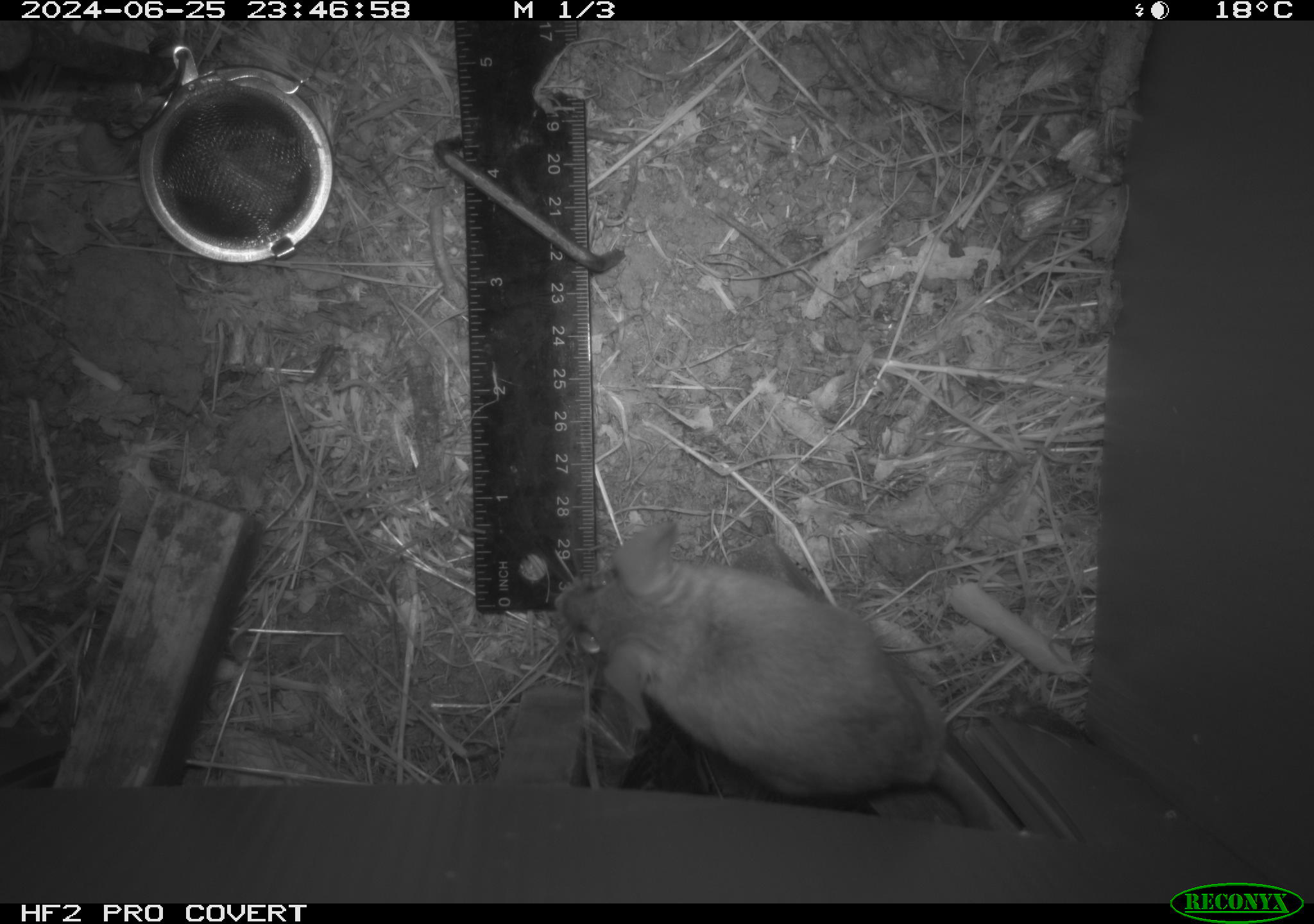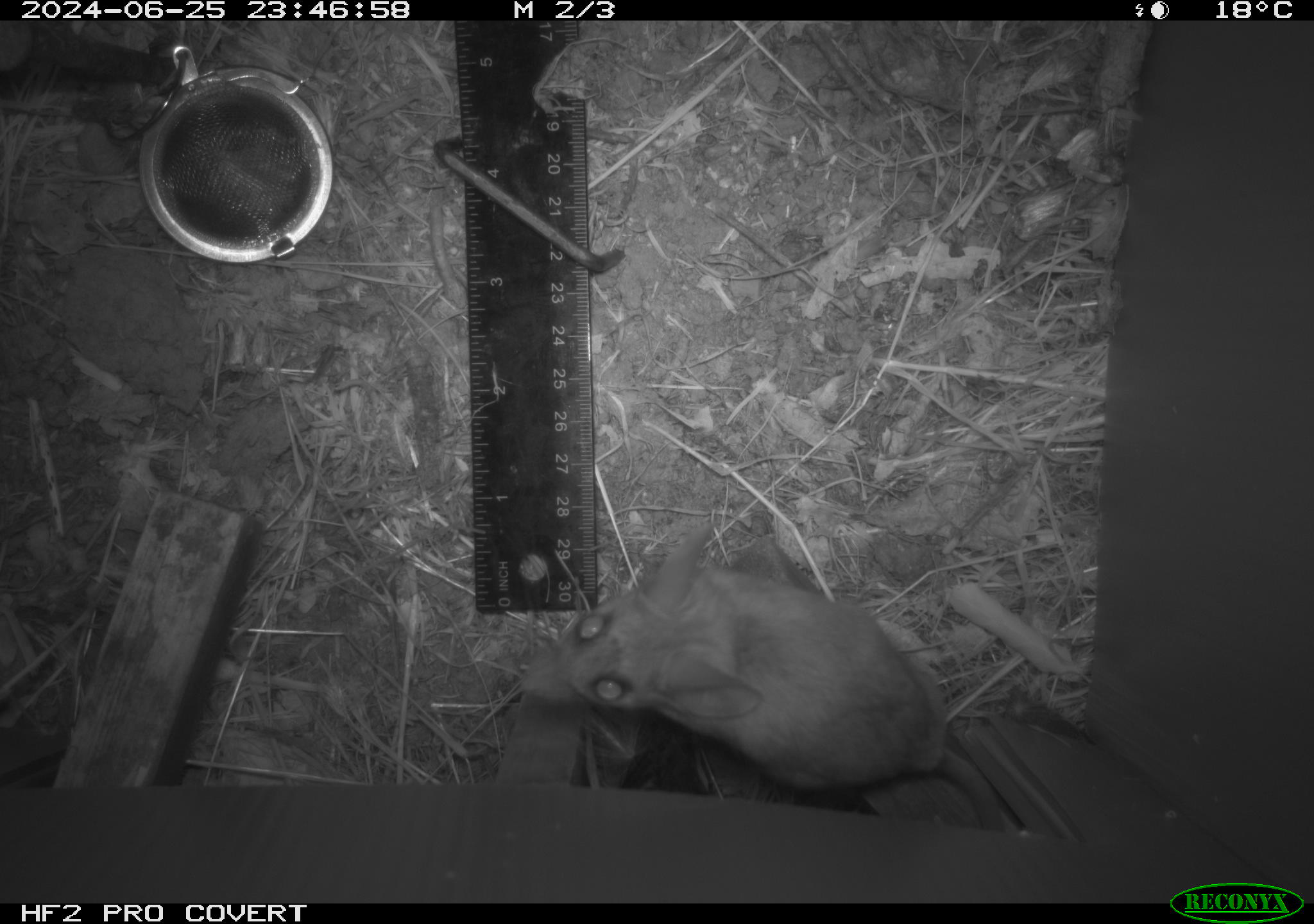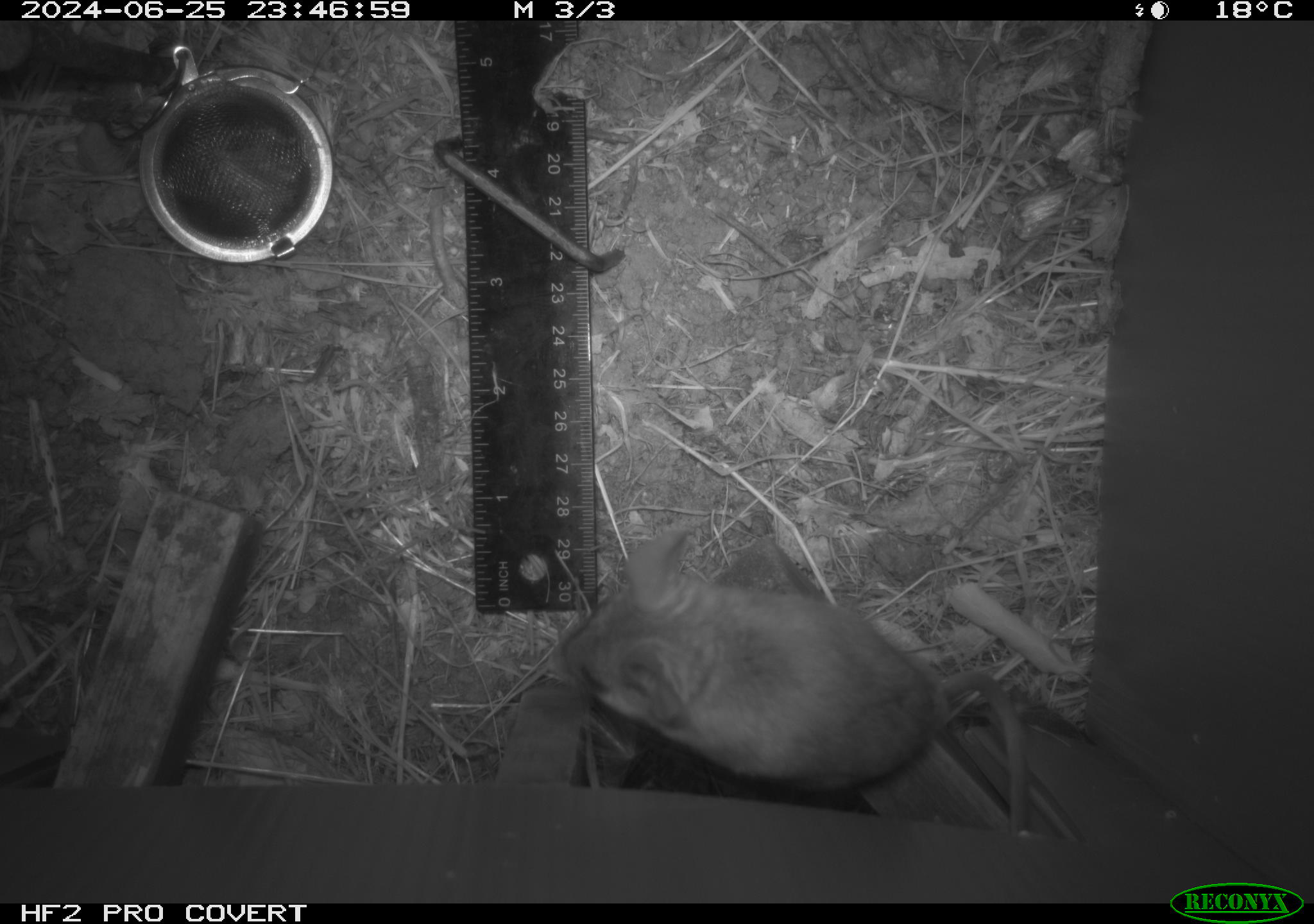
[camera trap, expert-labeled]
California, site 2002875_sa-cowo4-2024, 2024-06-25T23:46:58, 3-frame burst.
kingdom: Animalia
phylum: Chordata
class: Mammalia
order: Rodentia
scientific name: Rodentia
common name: mouse species